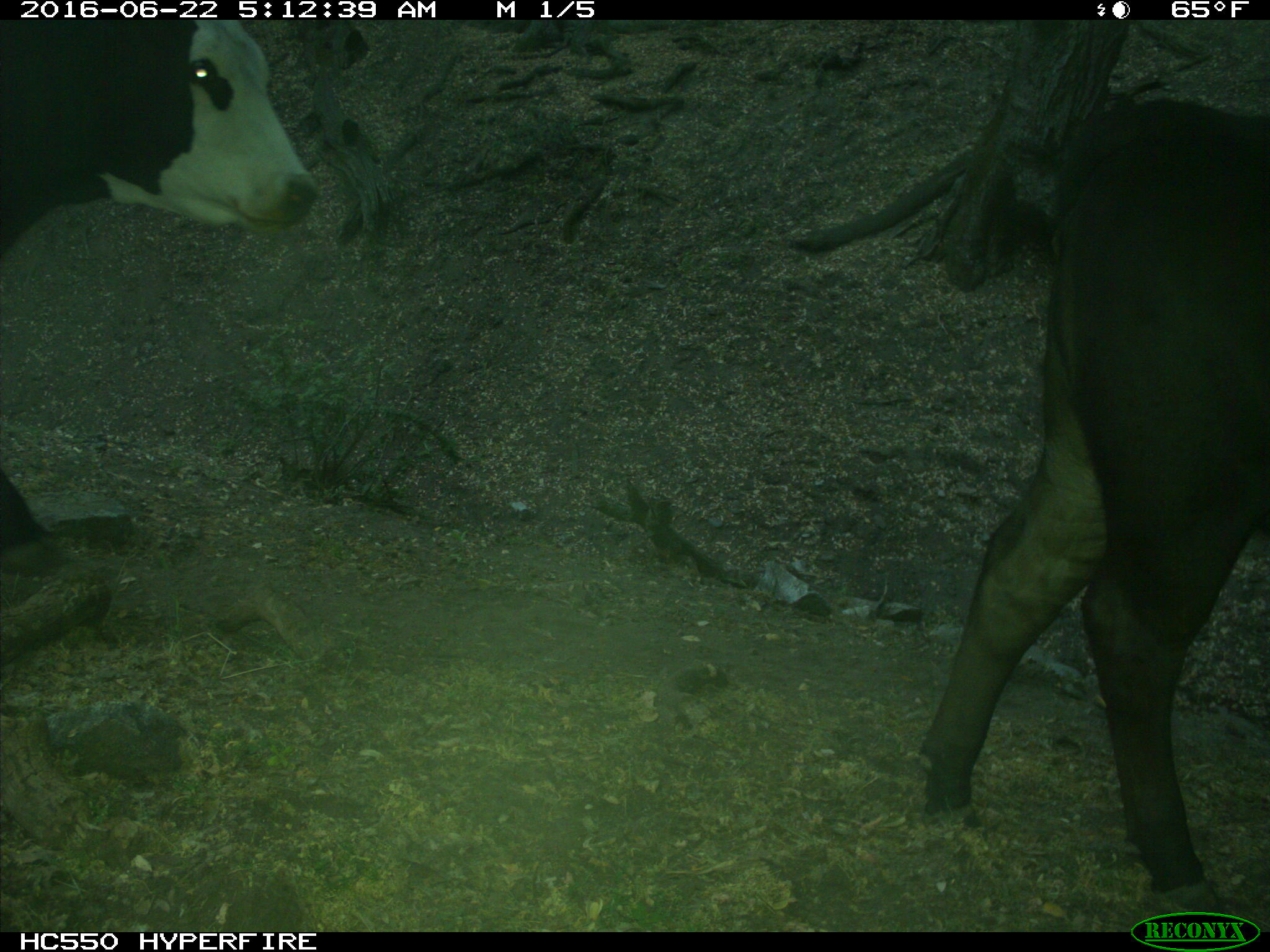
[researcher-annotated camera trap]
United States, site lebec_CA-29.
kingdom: Animalia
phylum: Chordata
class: Mammalia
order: Artiodactyla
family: Bovidae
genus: Bos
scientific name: Bos taurus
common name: domestic cow